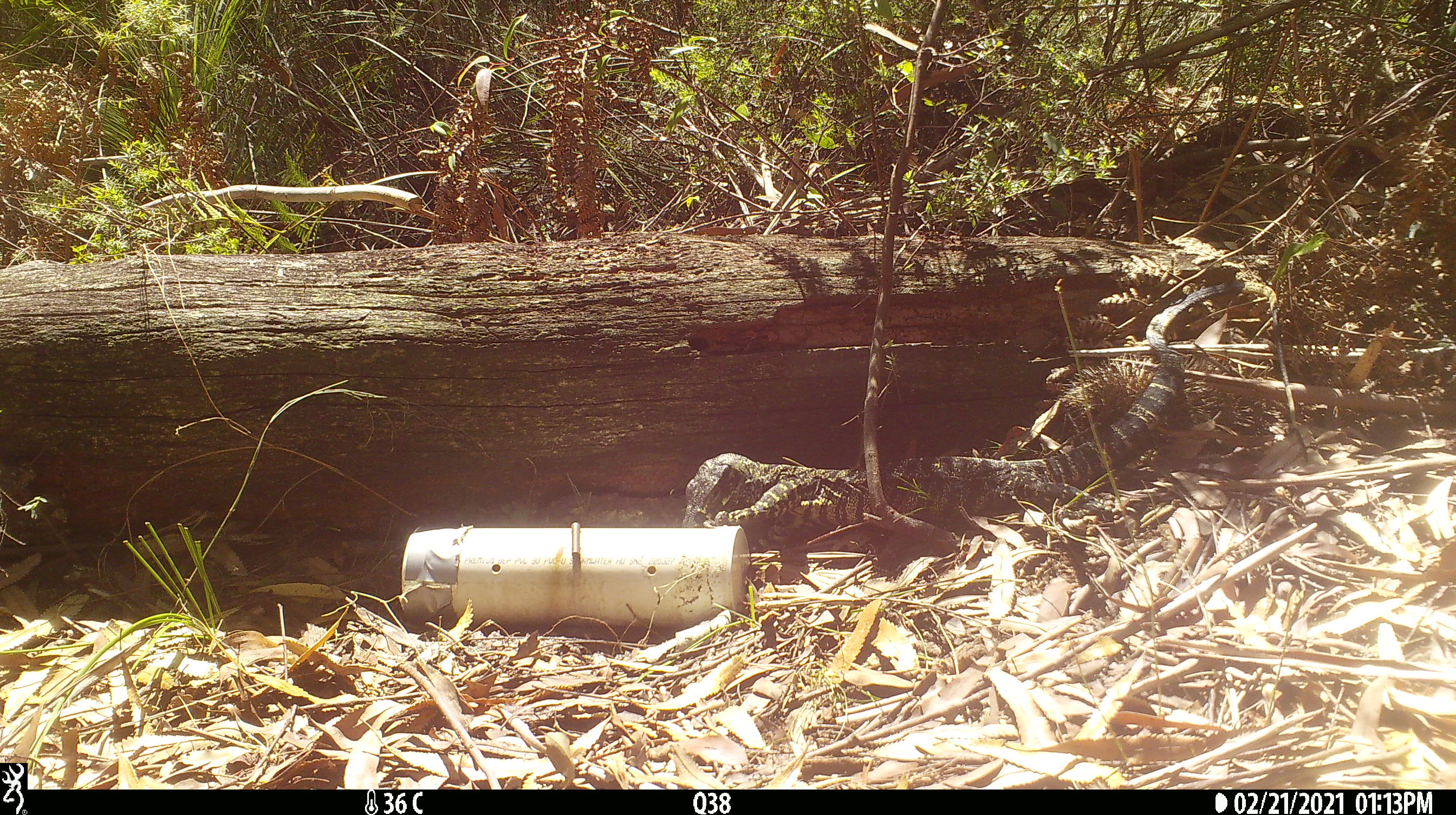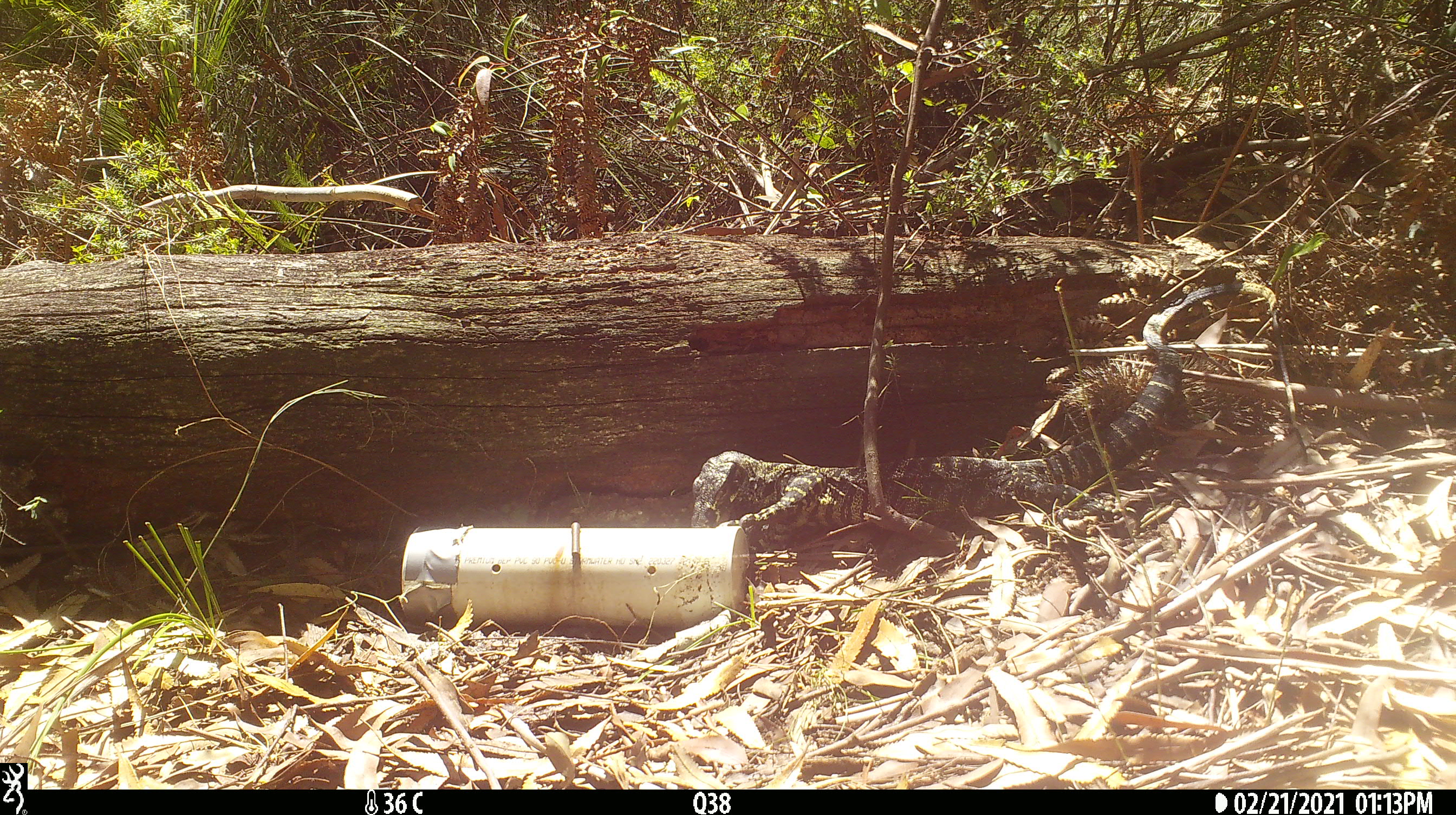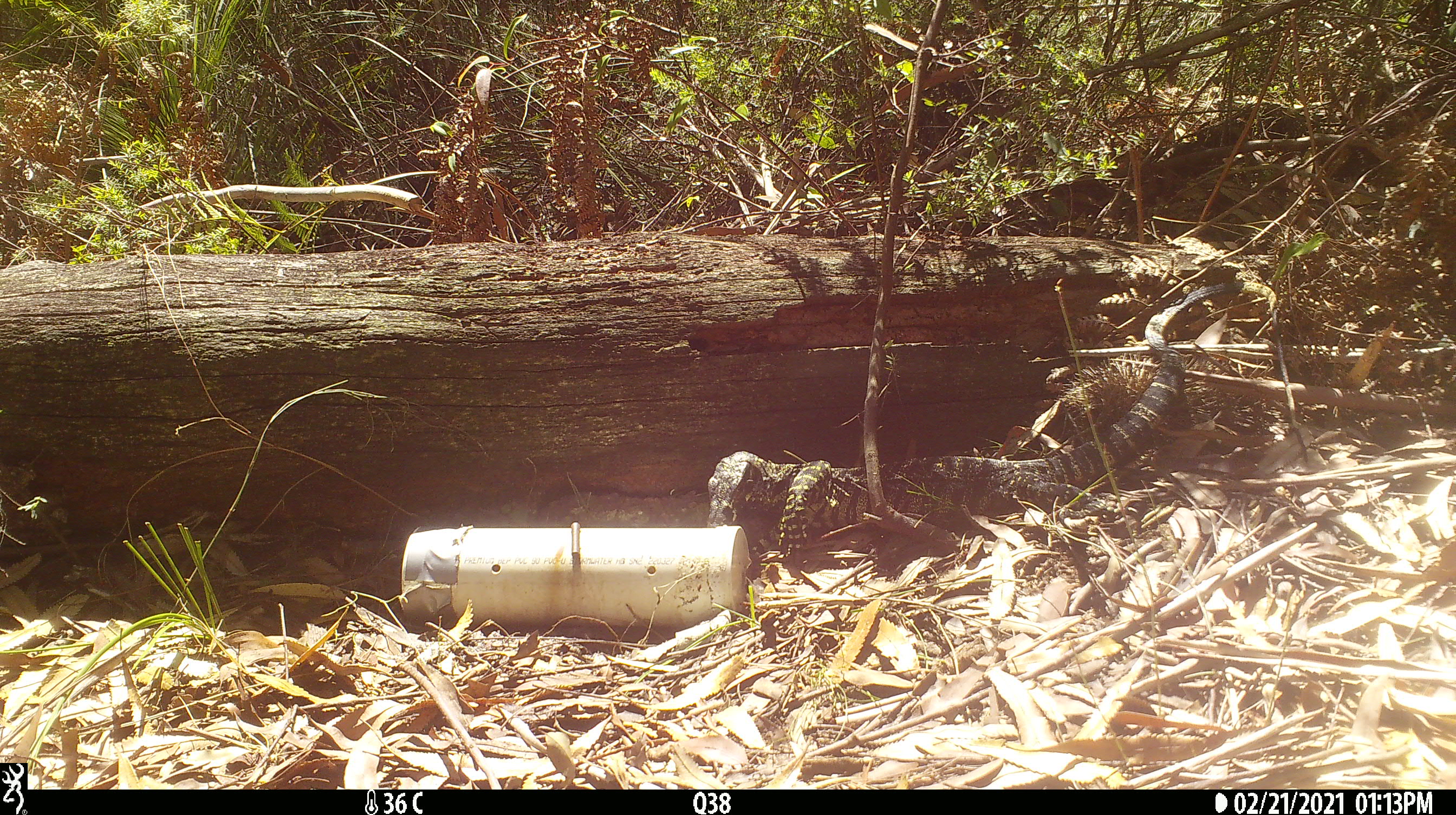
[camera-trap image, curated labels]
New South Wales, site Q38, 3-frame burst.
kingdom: Animalia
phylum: Chordata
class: Reptilia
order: Squamata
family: Varanidae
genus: Varanus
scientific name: Varanus varius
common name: lace monitor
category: goanna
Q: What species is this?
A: Goanna (lace monitor) (Varanus varius).